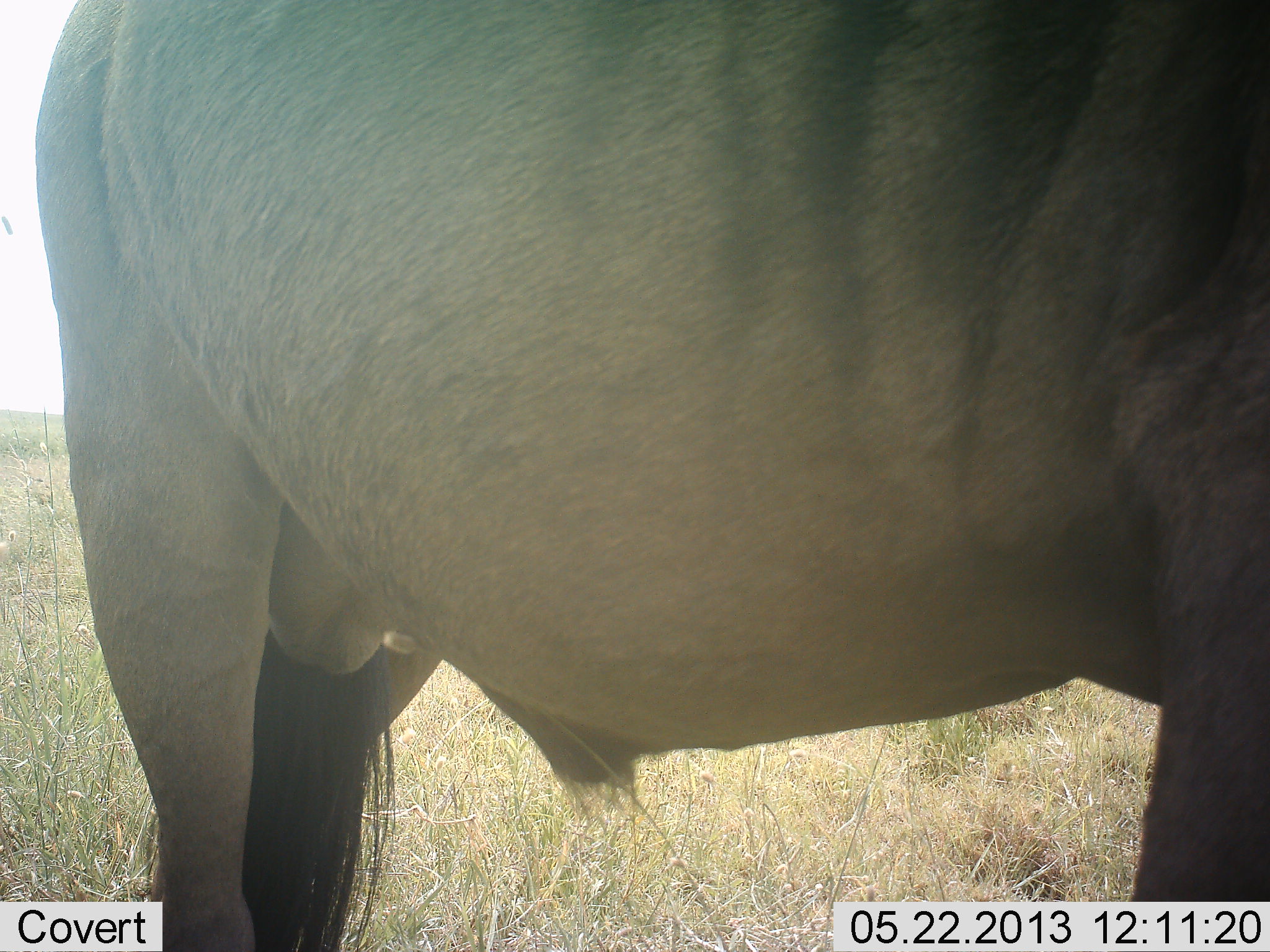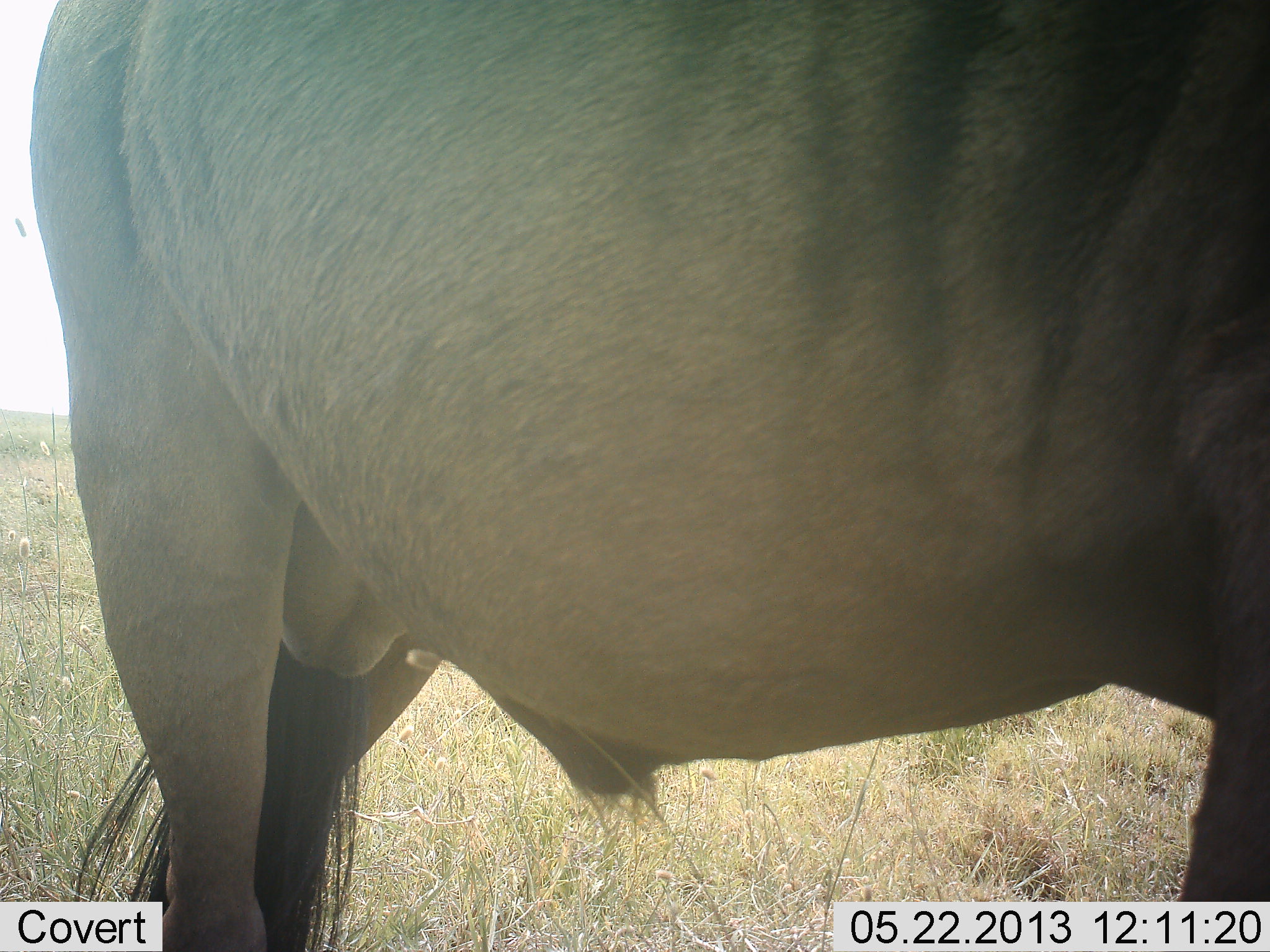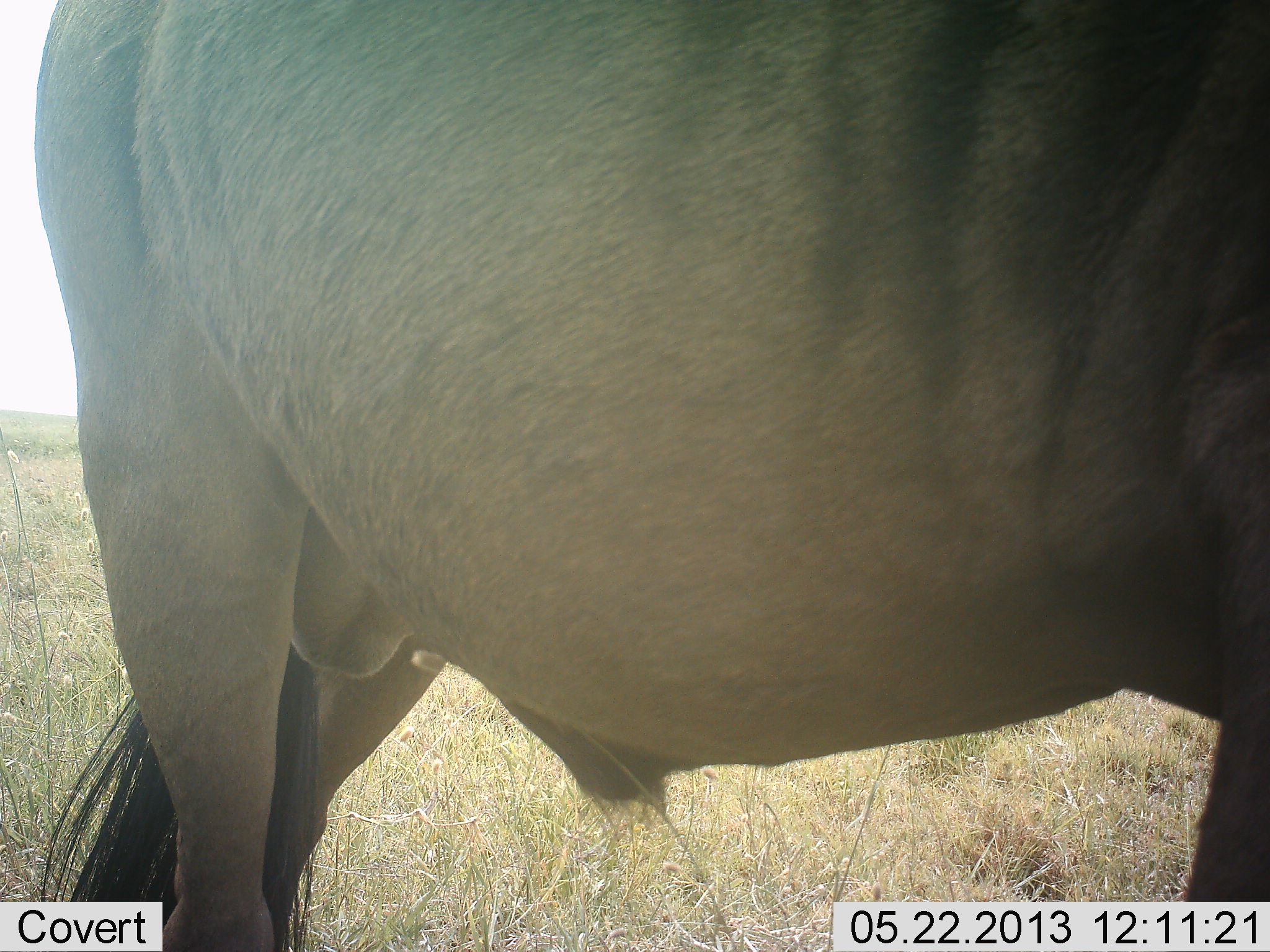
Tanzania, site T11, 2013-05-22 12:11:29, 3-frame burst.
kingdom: Animalia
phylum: Chordata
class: Mammalia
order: Artiodactyla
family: Bovidae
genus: Connochaetes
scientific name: Connochaetes taurinus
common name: blue wildebeest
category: wildebeest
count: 1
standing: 92%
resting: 0%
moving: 0%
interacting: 0%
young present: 0%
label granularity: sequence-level